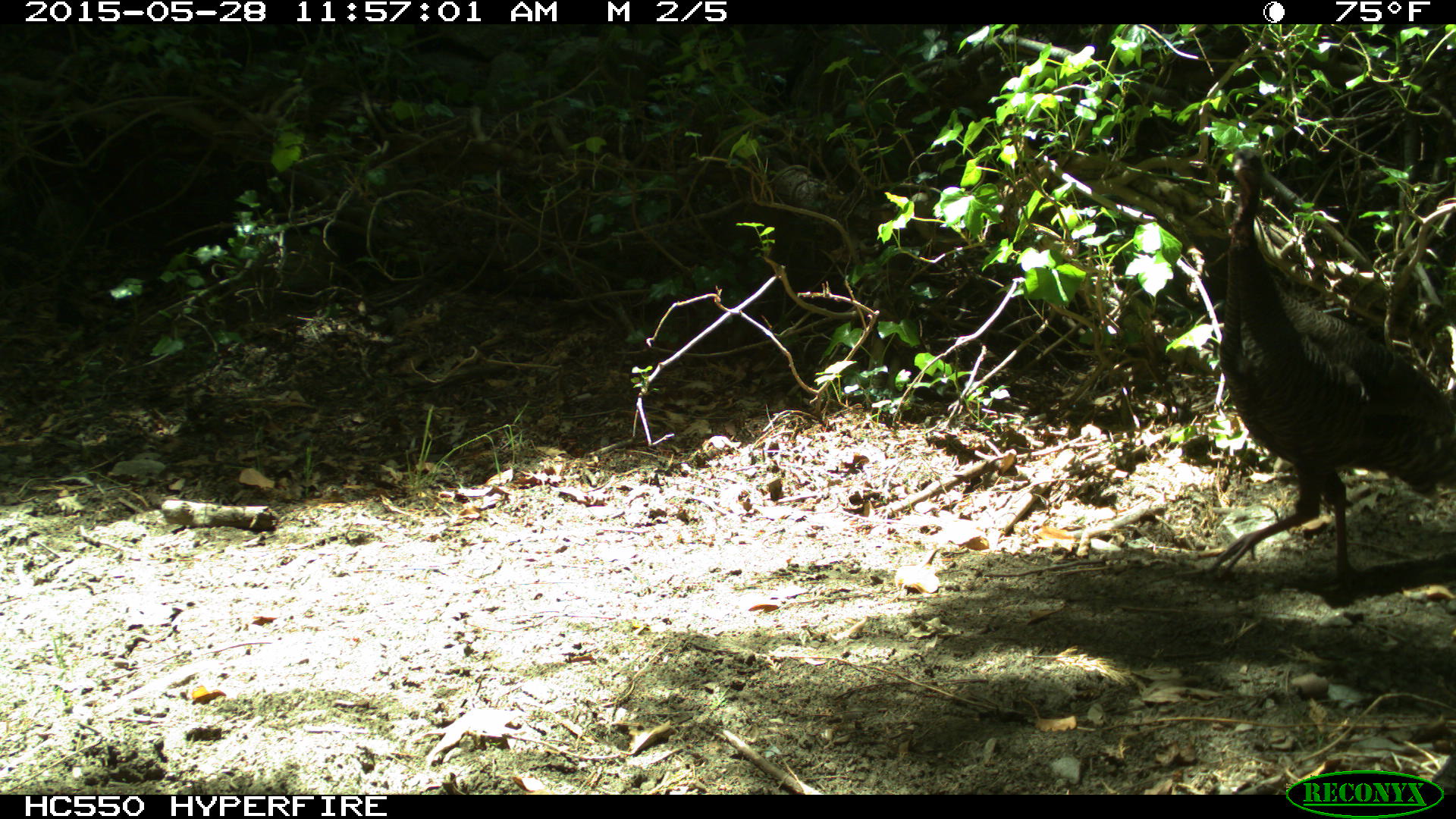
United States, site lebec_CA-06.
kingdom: Animalia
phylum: Chordata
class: Aves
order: Galliformes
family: Phasianidae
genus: Meleagris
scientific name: Meleagris gallopavo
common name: wild turkey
Meleagris gallopavo (wild turkey).